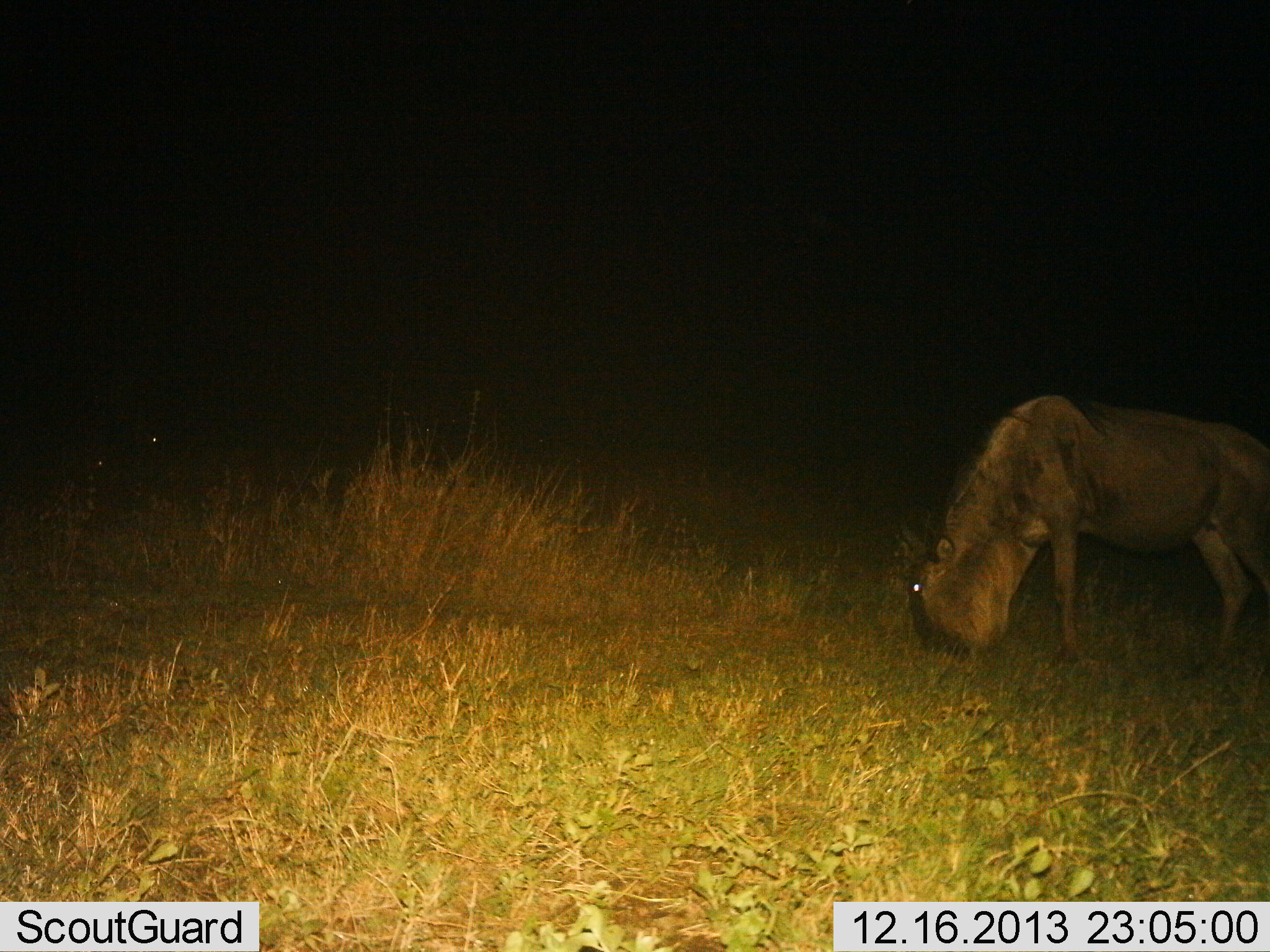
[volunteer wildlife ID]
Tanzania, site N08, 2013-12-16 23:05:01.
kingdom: Animalia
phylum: Chordata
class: Mammalia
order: Artiodactyla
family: Bovidae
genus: Connochaetes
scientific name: Connochaetes taurinus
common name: blue wildebeest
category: wildebeest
Wildebeest (blue wildebeest) (Connochaetes taurinus), count 1. Behavior (volunteer vote fractions): standing 30%, resting 0%, moving 0%, interacting 0%. Young present (vote fraction): 0%. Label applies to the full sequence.